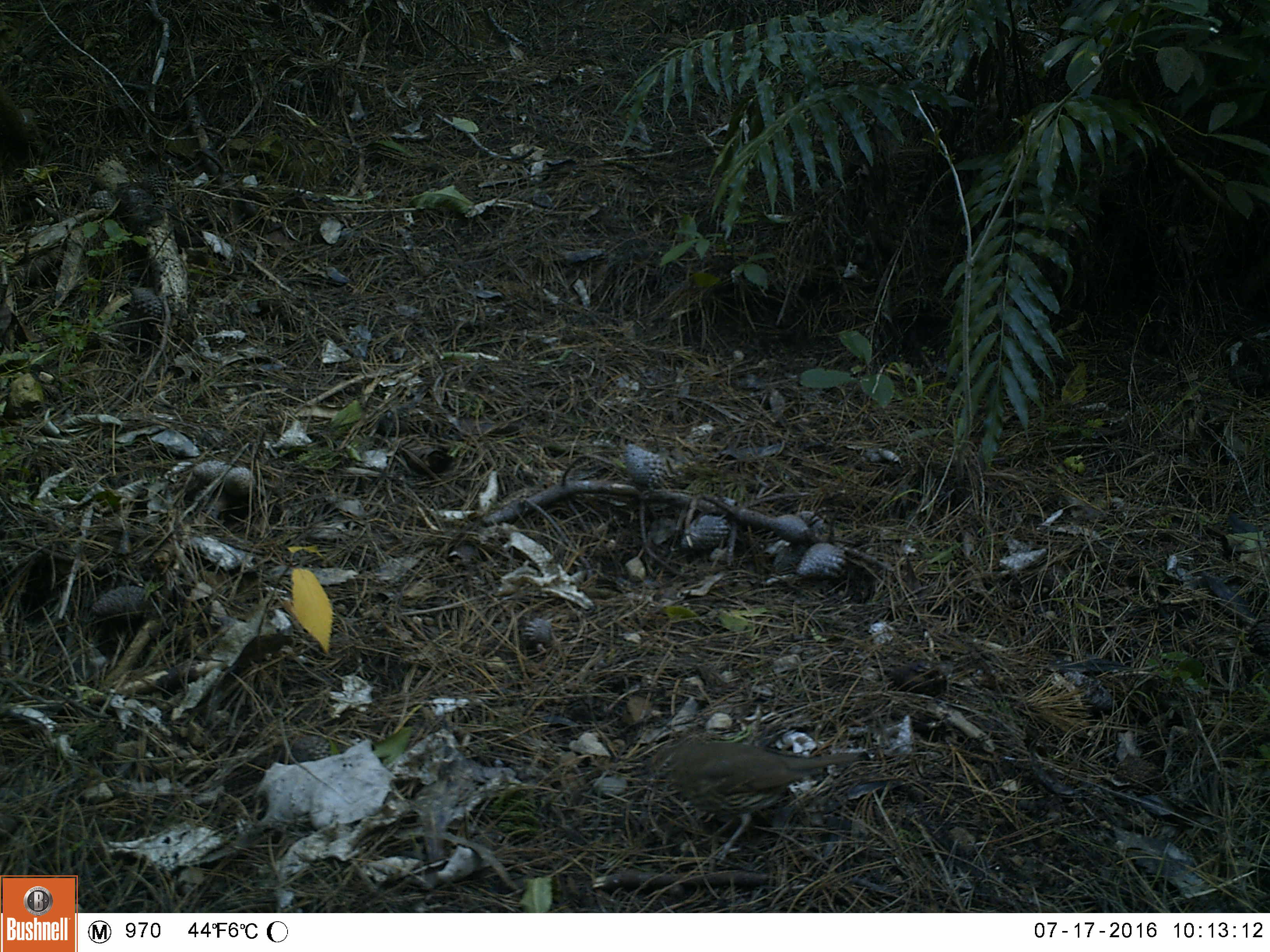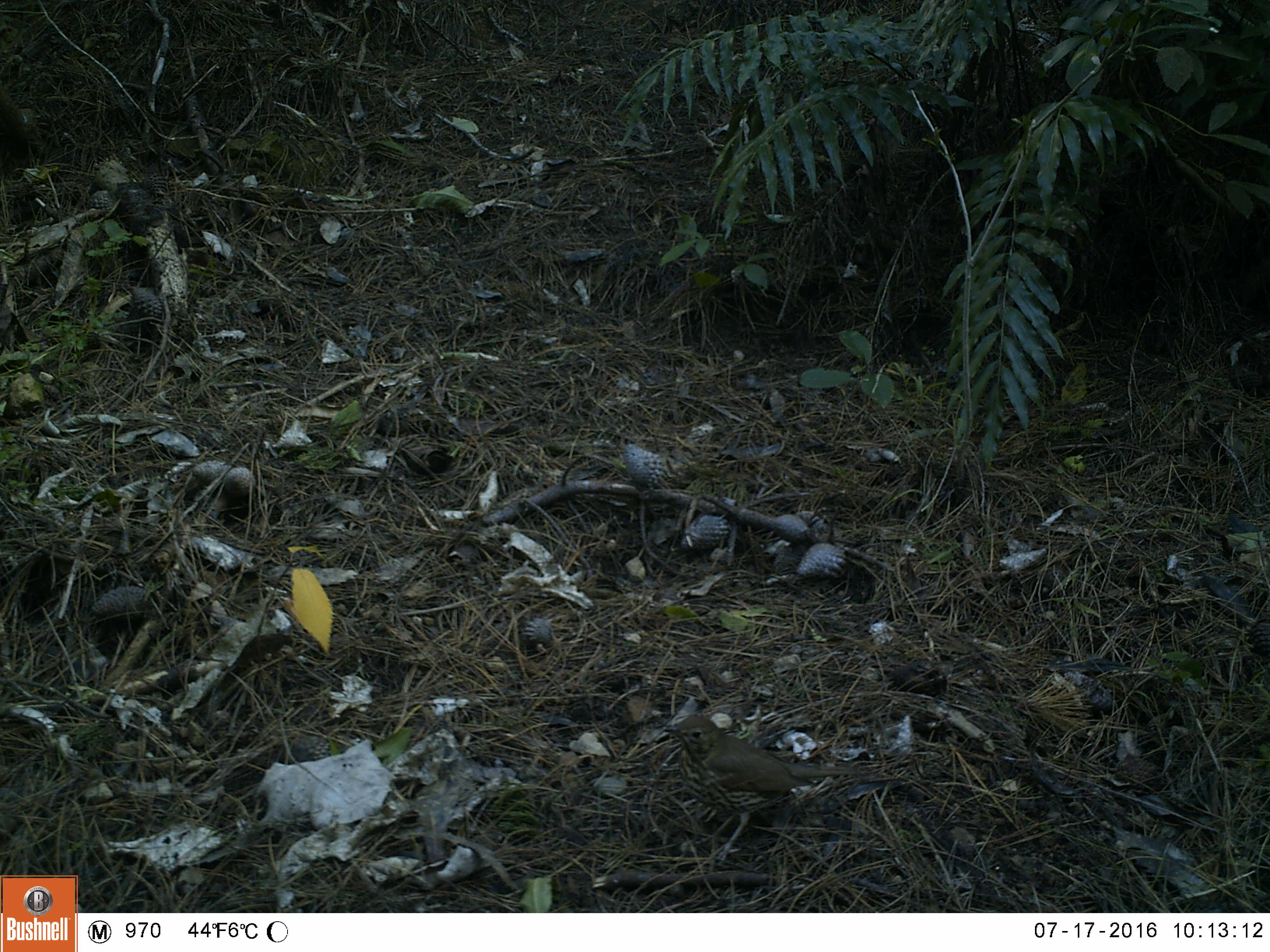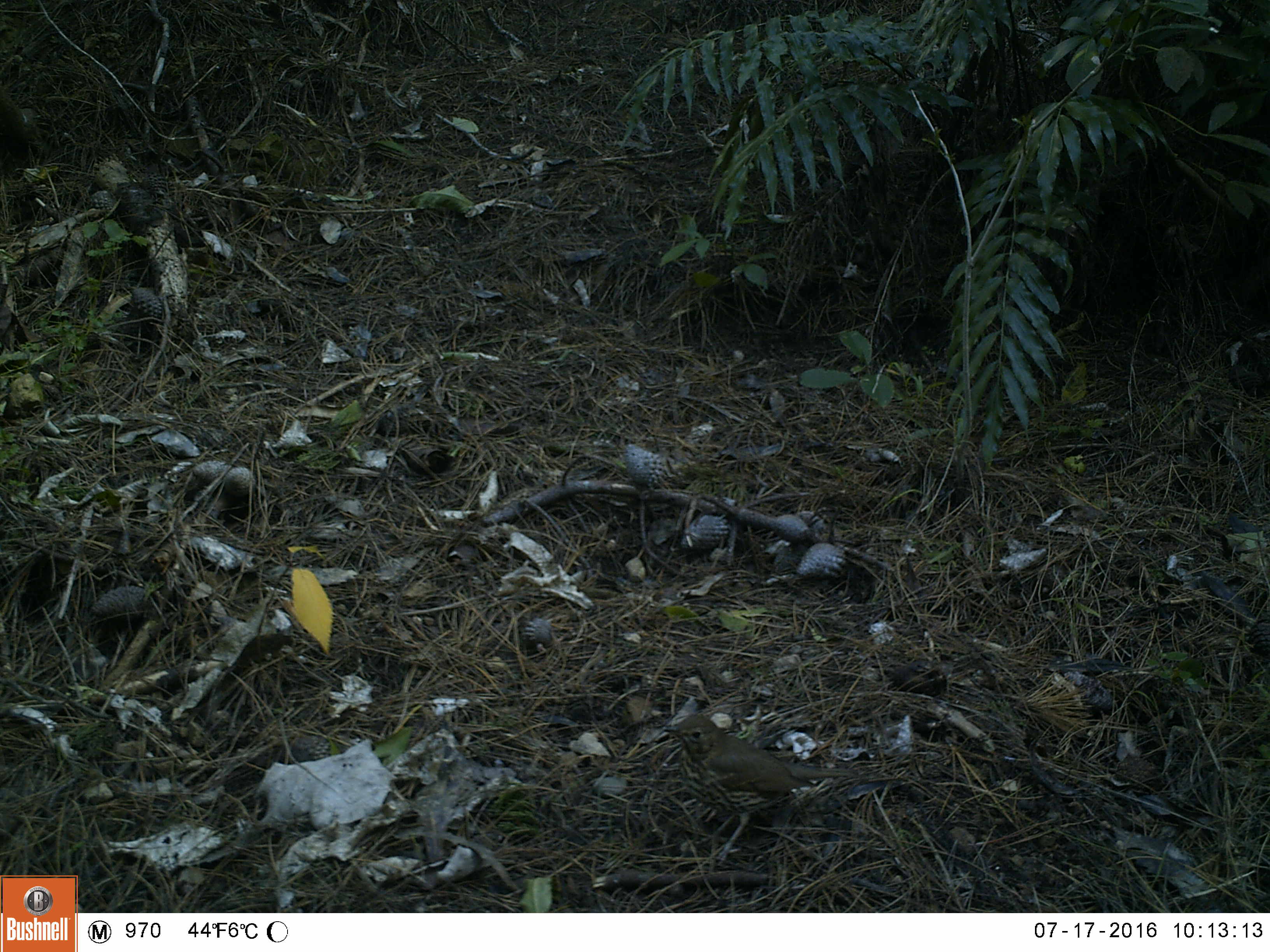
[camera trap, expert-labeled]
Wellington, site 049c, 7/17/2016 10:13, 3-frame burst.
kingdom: Animalia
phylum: Chordata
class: Aves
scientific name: Aves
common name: bird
Bird (Aves).